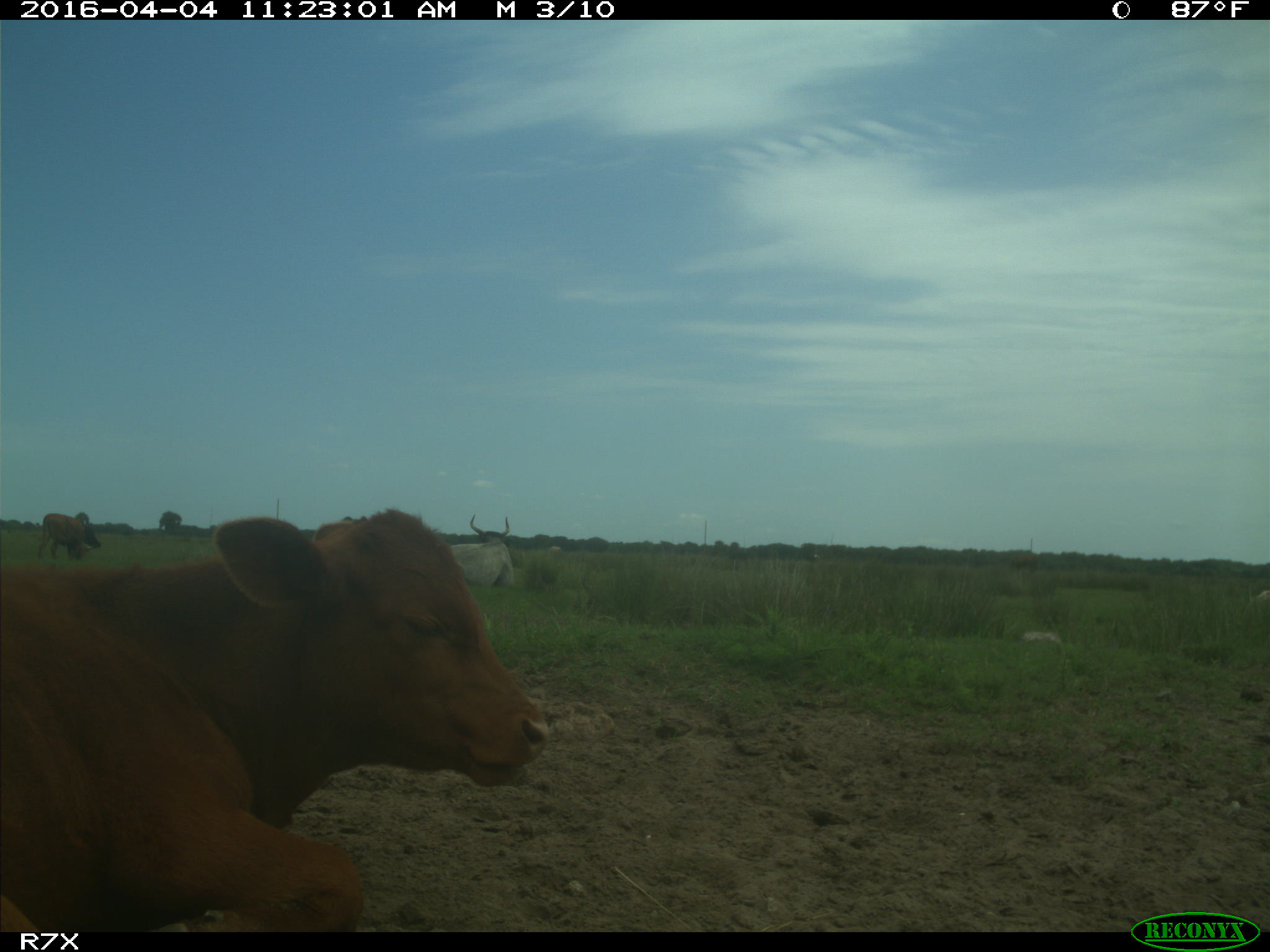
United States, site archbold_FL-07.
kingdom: Animalia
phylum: Chordata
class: Mammalia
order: Artiodactyla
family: Bovidae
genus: Bos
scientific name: Bos taurus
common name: domestic cow